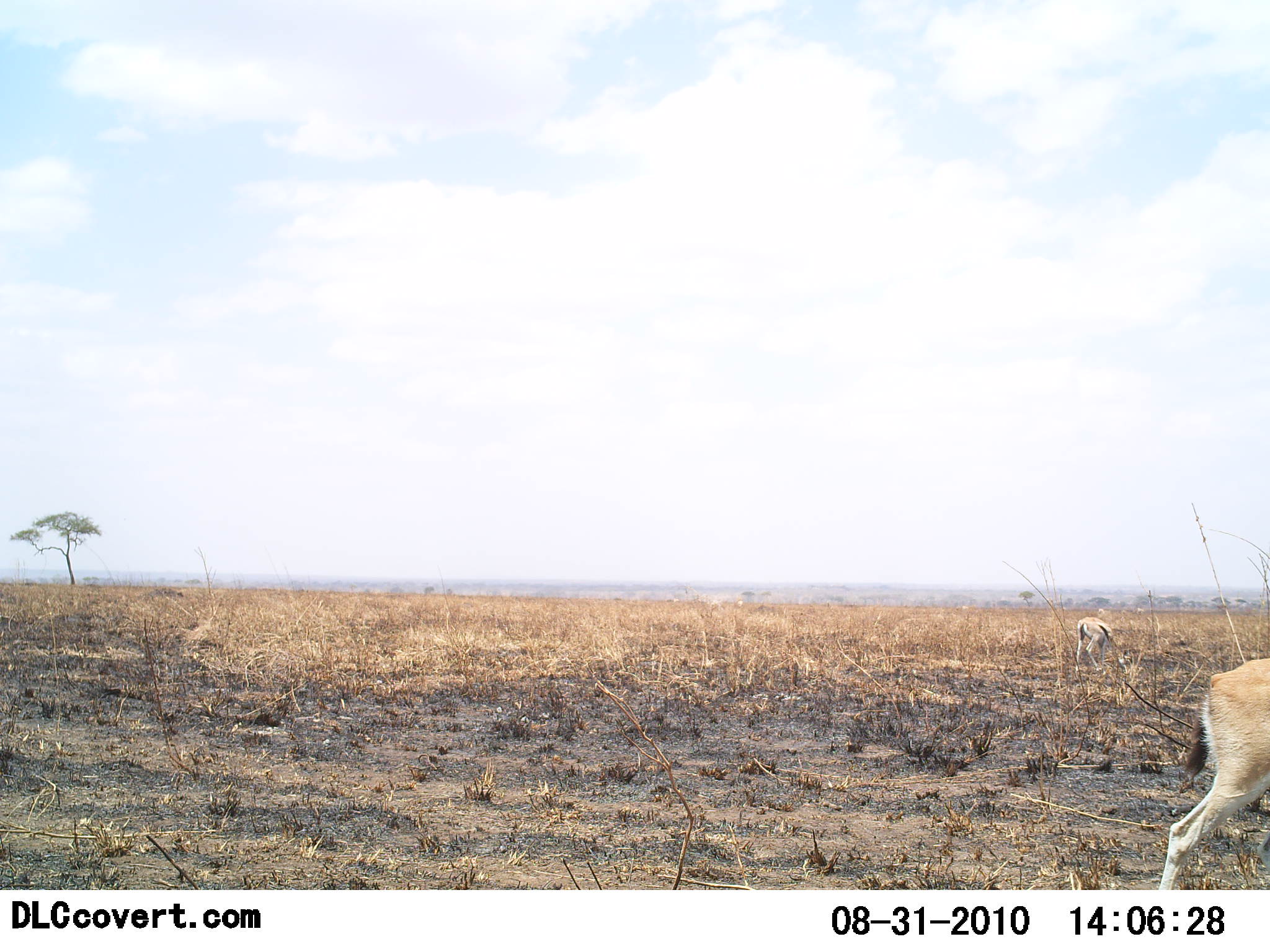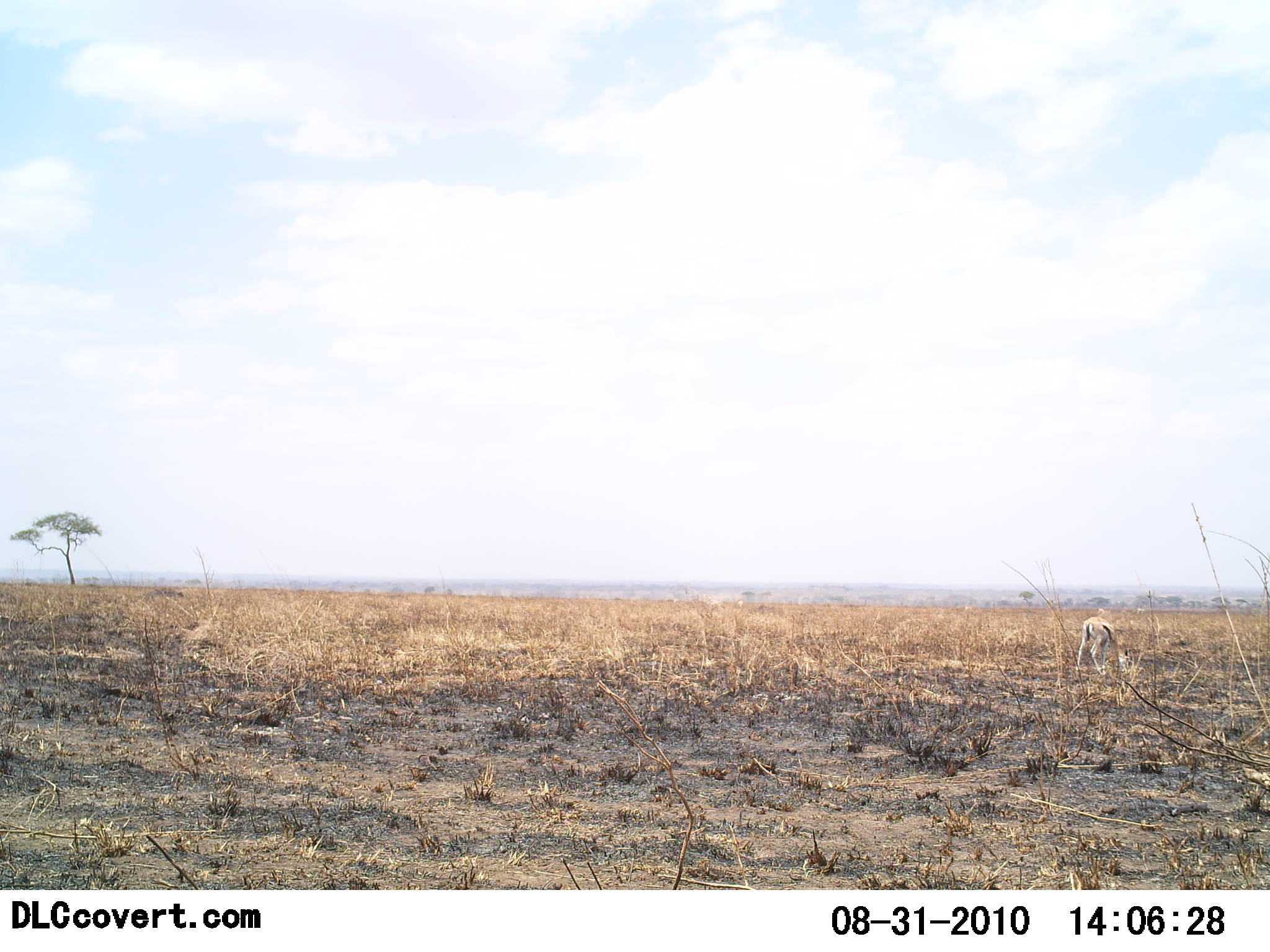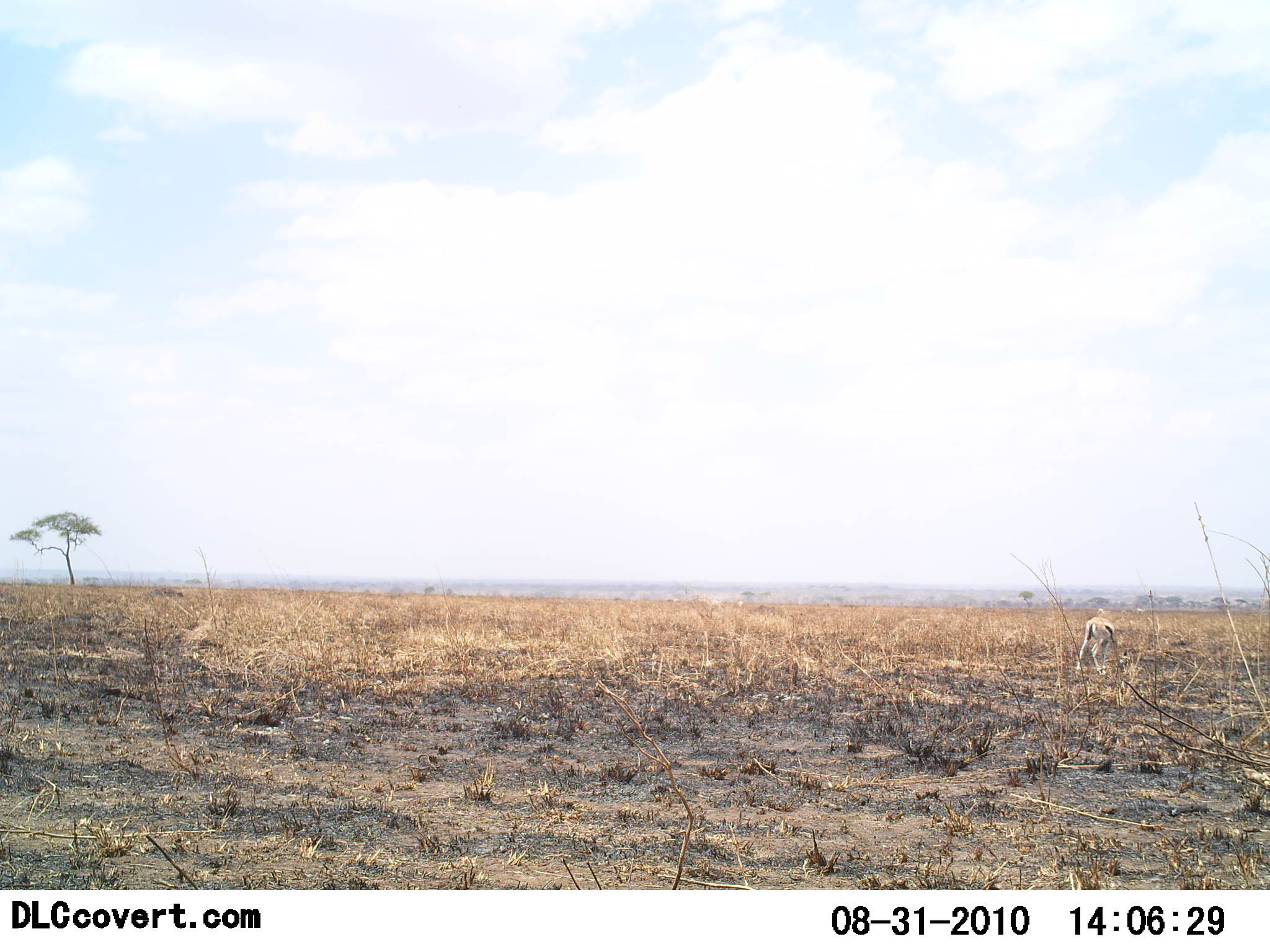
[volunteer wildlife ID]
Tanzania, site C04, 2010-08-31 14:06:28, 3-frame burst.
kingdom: Animalia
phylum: Chordata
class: Mammalia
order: Artiodactyla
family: Bovidae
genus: Eudorcas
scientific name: Eudorcas thomsonii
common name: thomson's gazelle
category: gazellethomsons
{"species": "gazellethomsons (thomson's gazelle) (Eudorcas thomsonii)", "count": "2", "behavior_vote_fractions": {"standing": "23%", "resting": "0%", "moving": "54%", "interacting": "0%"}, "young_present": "0%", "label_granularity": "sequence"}